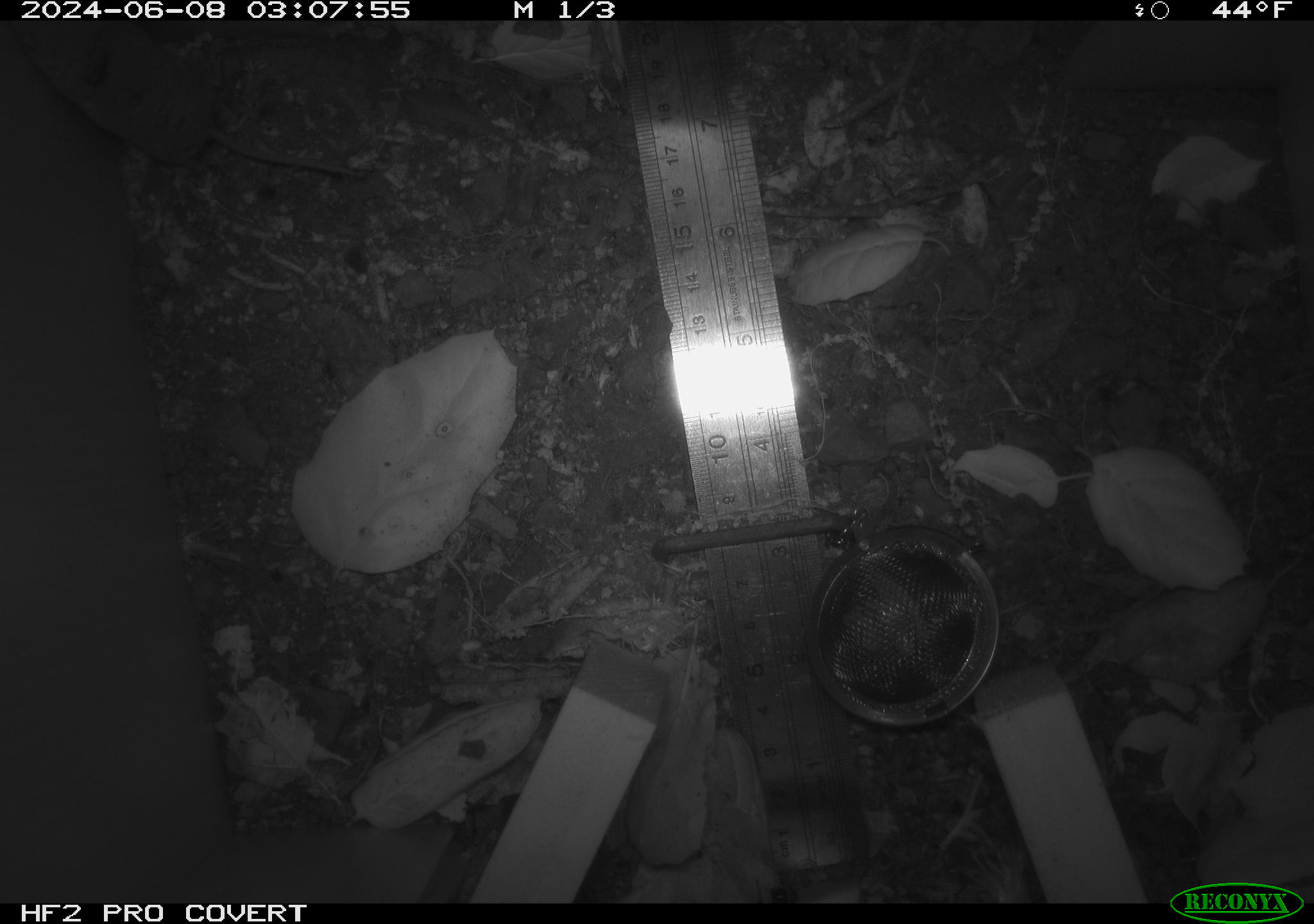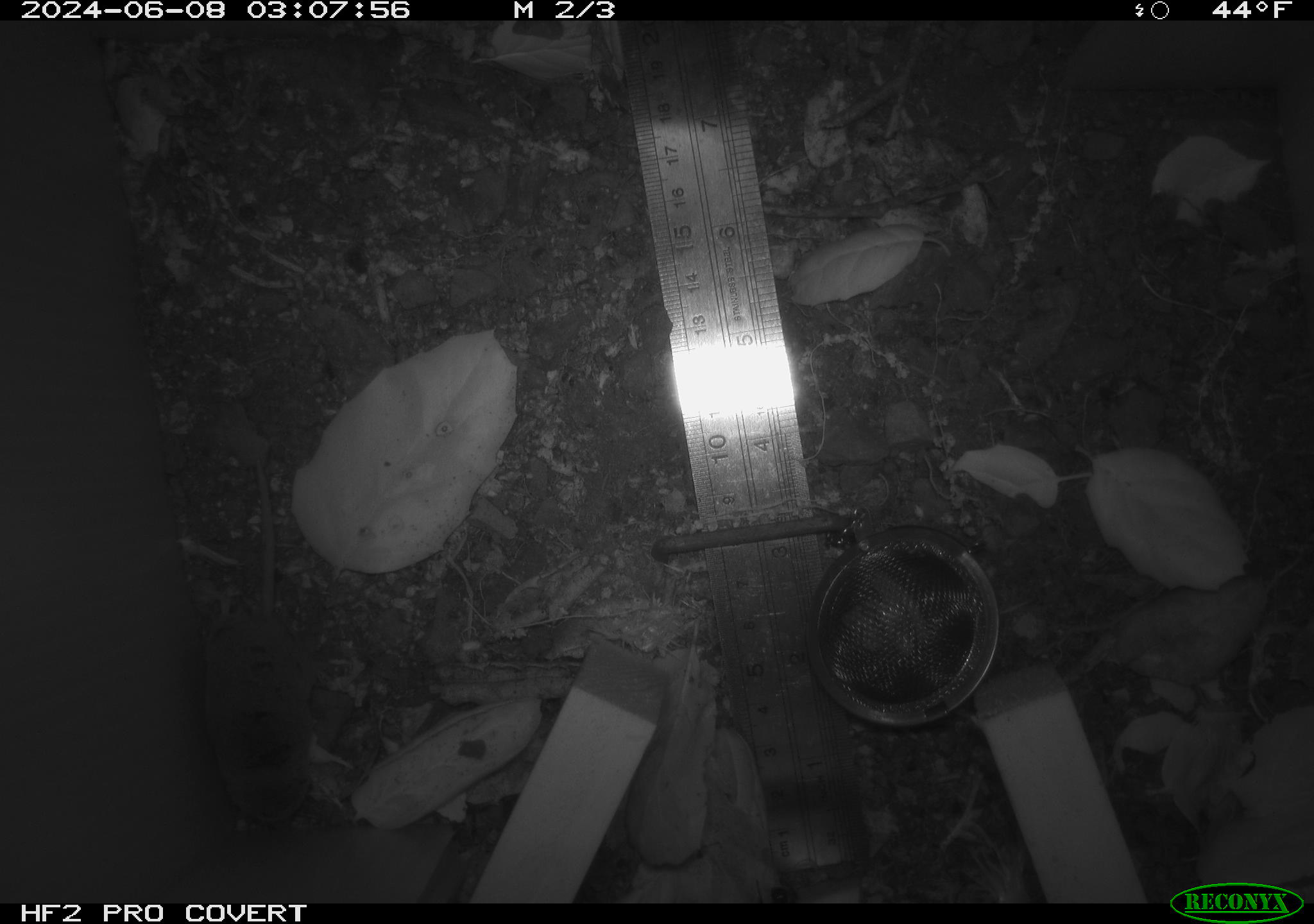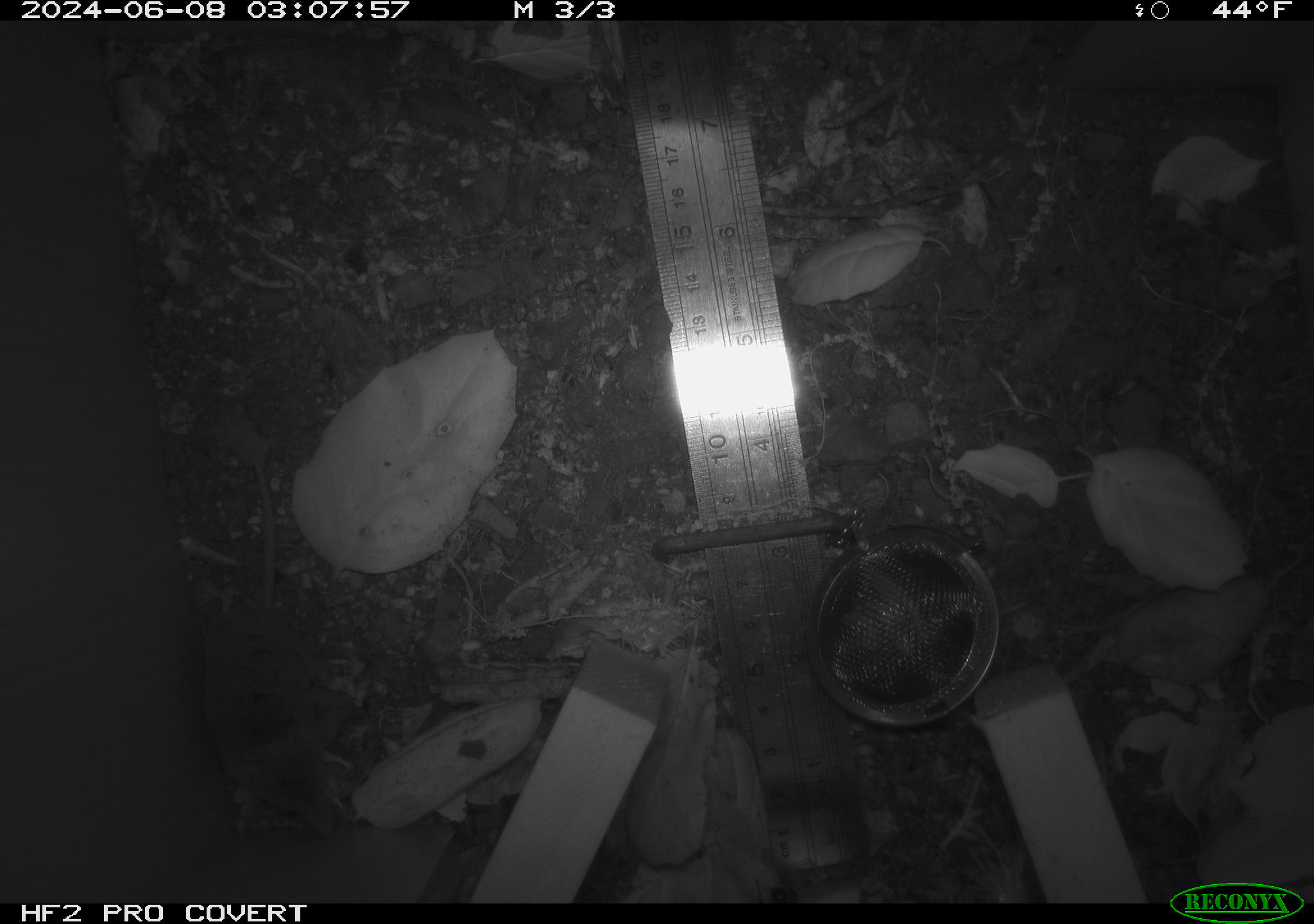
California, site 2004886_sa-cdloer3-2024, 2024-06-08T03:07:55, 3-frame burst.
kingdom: Animalia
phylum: Chordata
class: Mammalia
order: Rodentia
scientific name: Rodentia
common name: rodent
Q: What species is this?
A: Rodent (Rodentia).